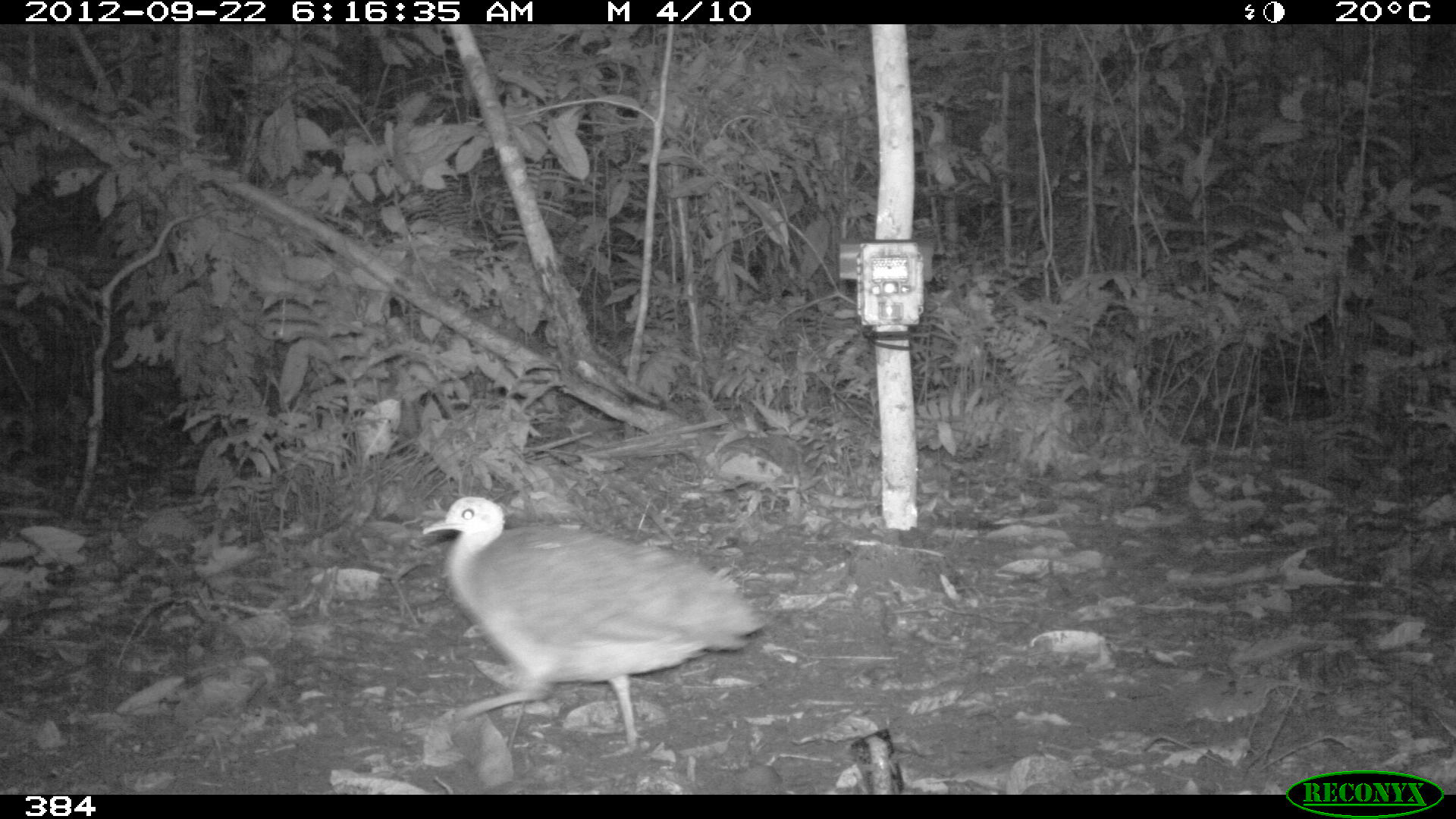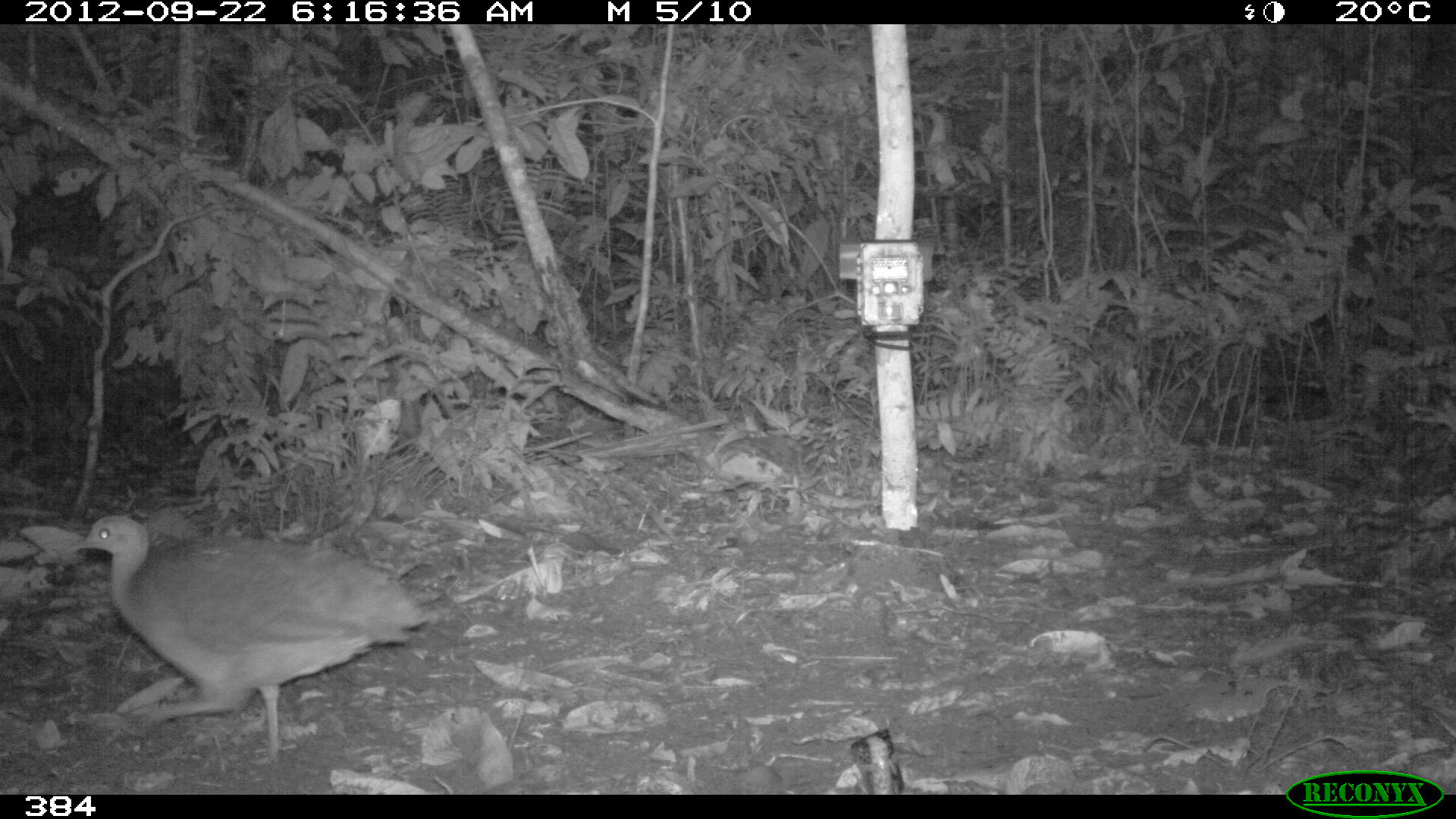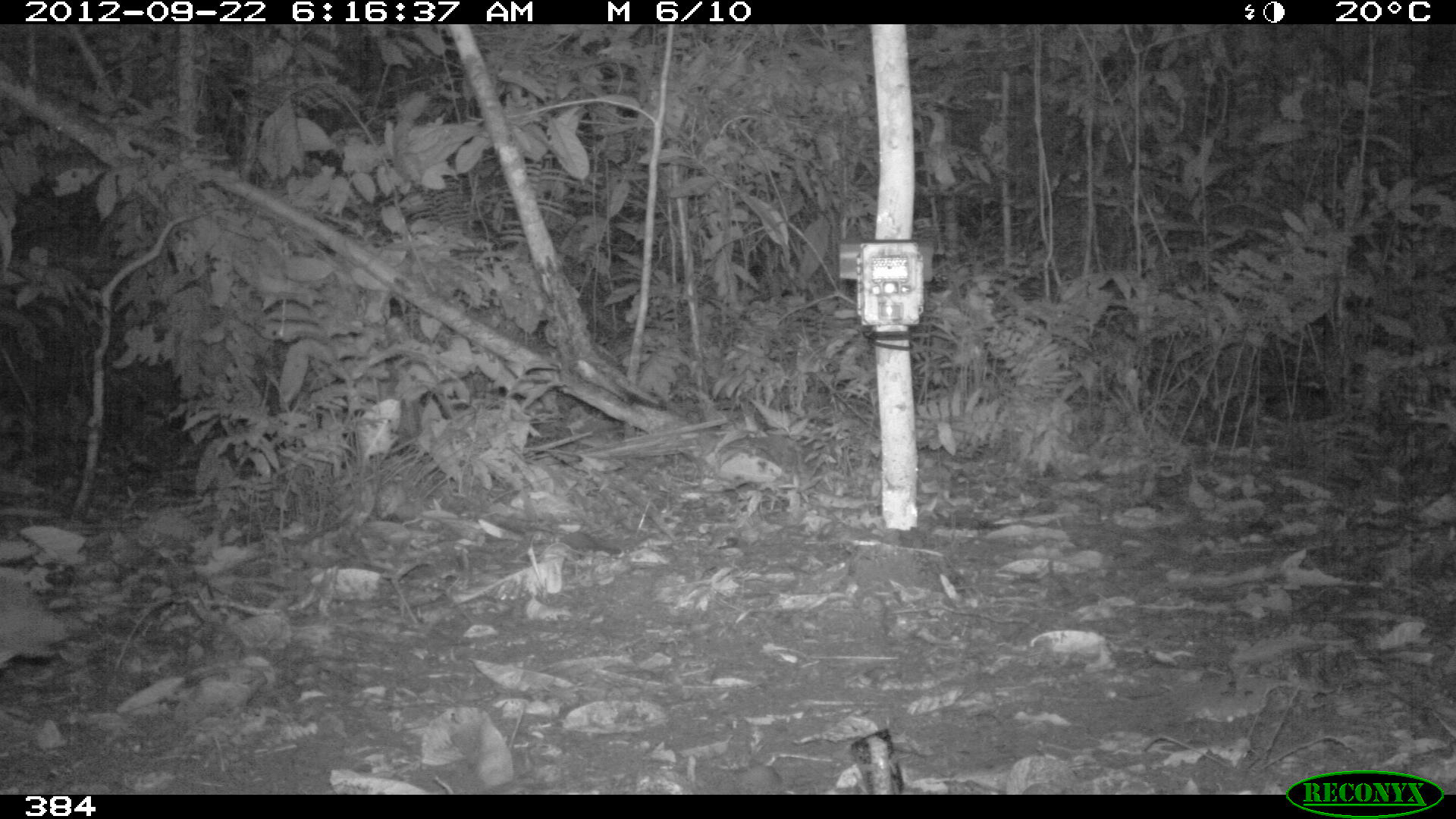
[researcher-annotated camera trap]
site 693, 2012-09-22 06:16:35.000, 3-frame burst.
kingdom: Animalia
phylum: Chordata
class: Aves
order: Galliformes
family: Phasianidae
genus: Alectoris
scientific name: Alectoris rufa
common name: red-legged partridge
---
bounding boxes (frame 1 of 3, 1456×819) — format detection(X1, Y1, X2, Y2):
alectoris rufa: detection(418, 492, 765, 750)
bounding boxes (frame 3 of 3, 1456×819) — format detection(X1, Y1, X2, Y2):
alectoris rufa: detection(0, 569, 73, 673)